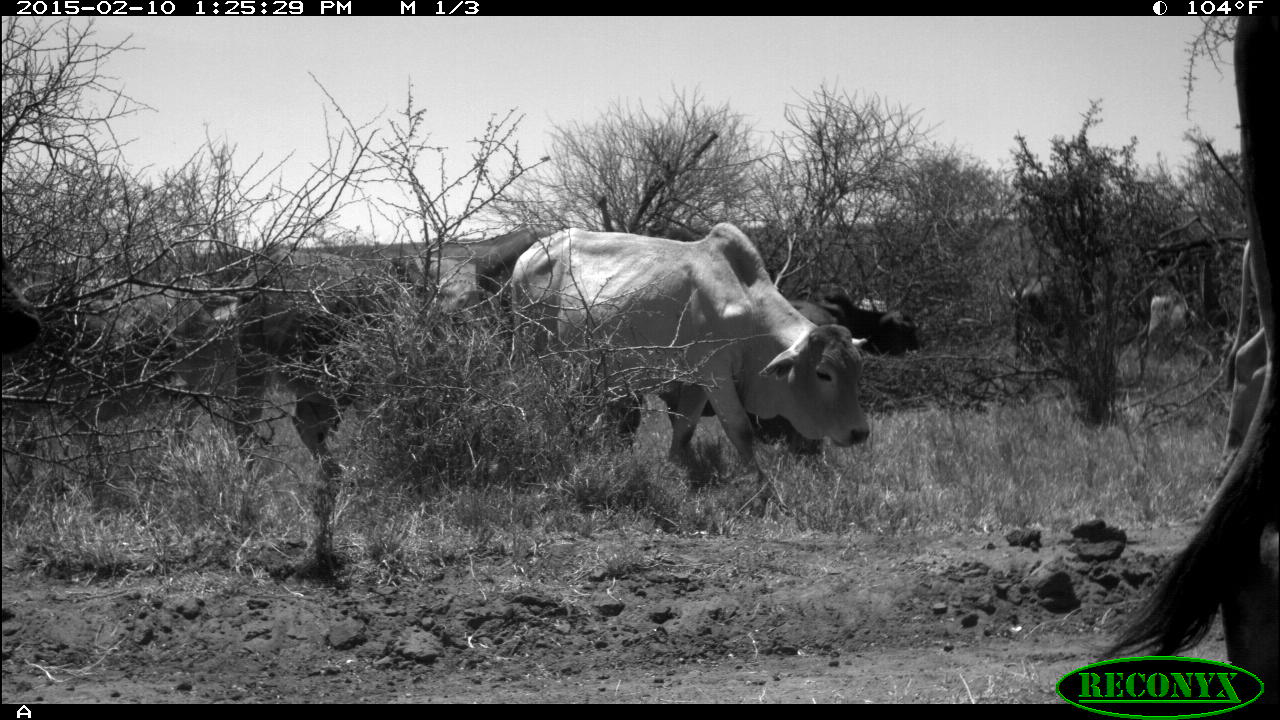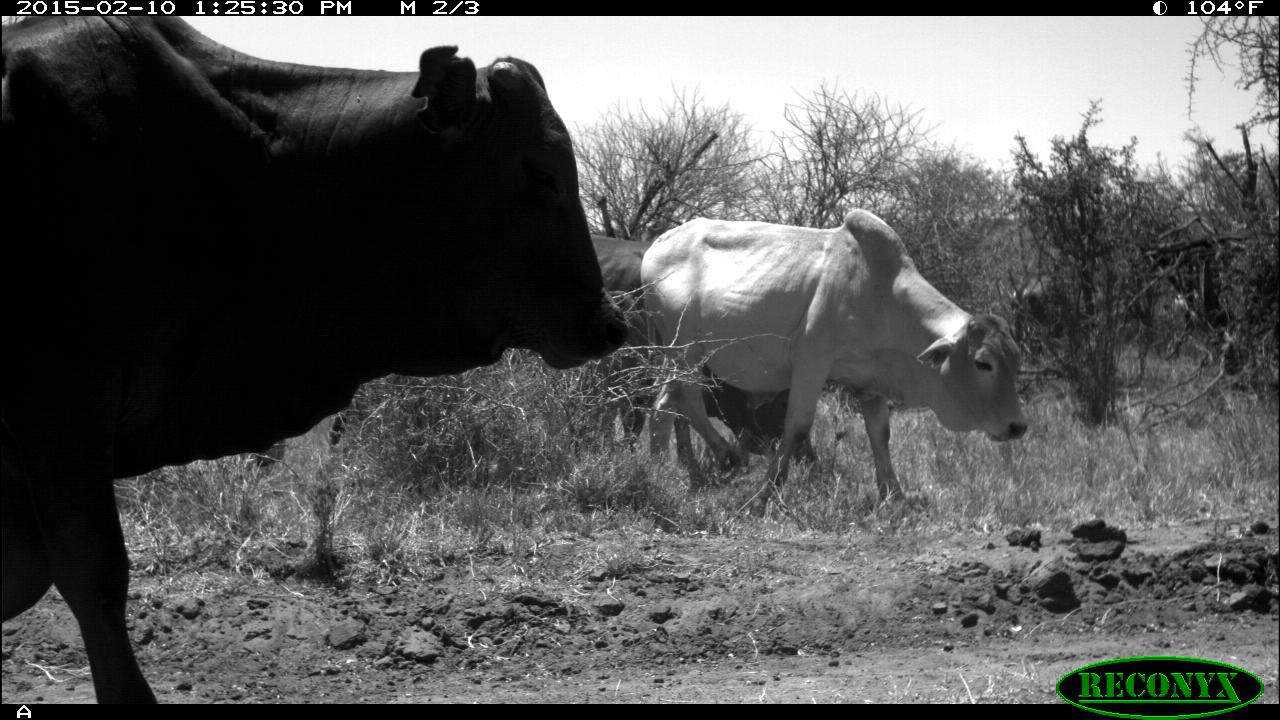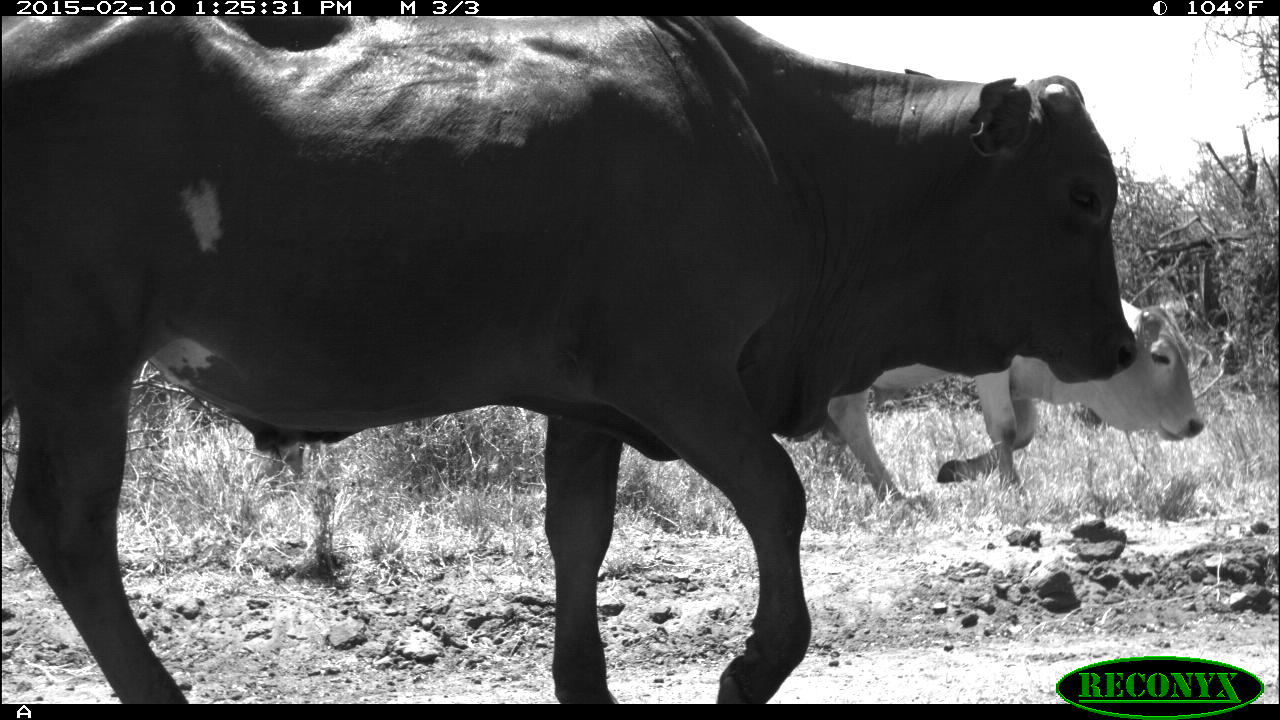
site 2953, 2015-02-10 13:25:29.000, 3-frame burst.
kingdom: Animalia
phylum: Chordata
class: Mammalia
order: Artiodactyla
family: Bovidae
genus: Bos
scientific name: Bos taurus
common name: domestic cattle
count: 12